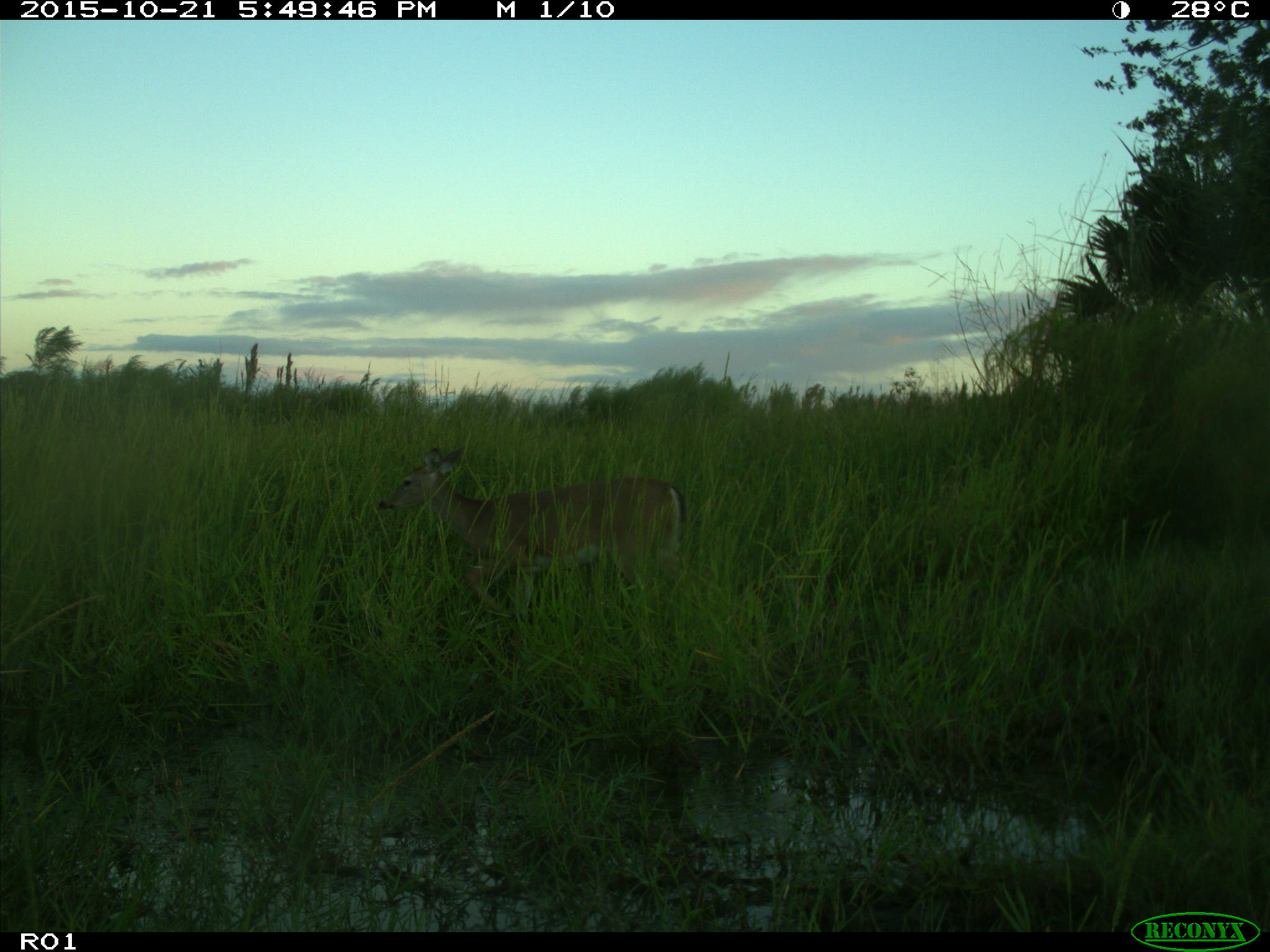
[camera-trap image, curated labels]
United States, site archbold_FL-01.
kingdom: Animalia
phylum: Chordata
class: Mammalia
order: Artiodactyla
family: Cervidae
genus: Odocoileus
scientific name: Odocoileus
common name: deer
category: unidentified deer